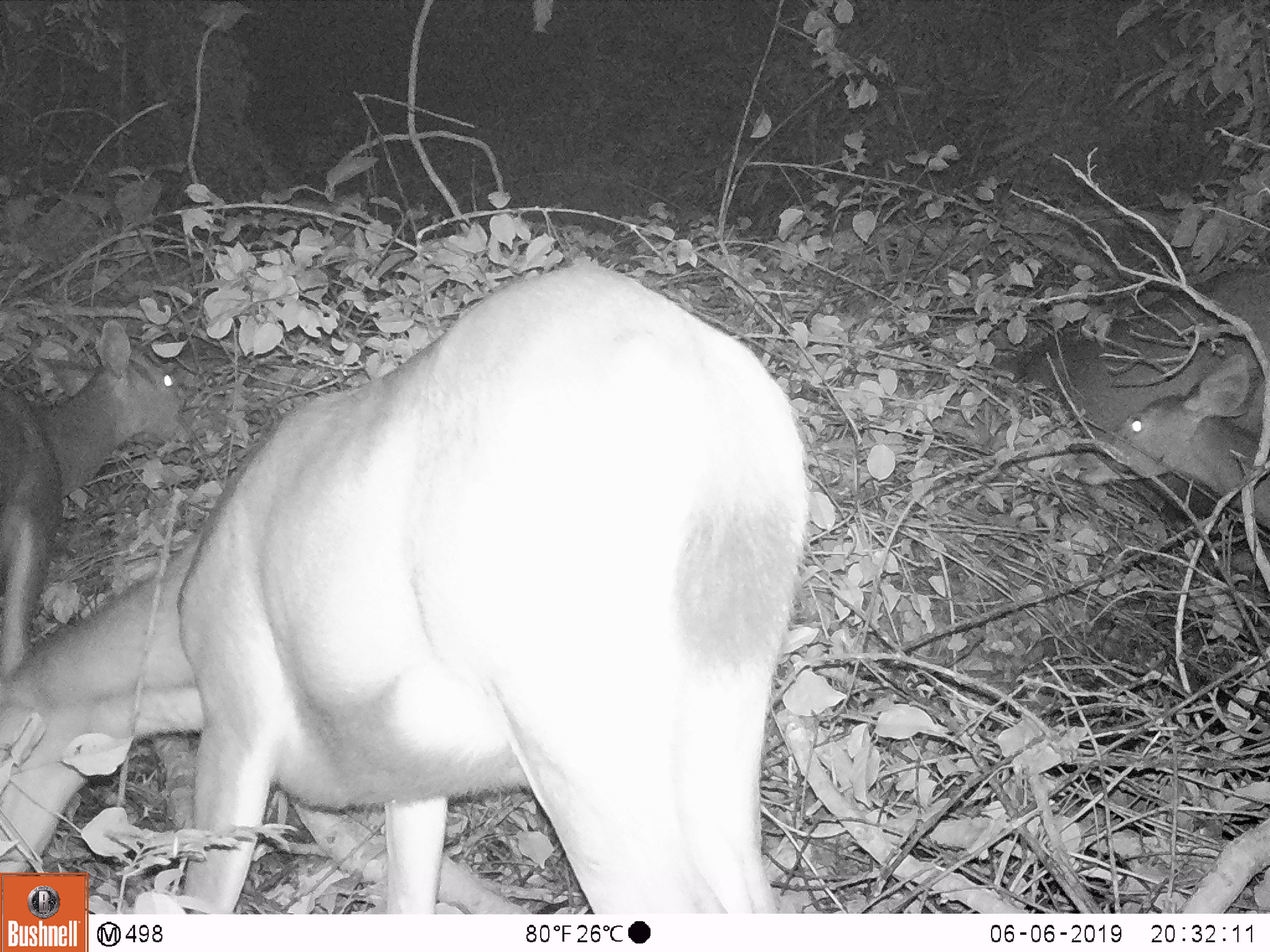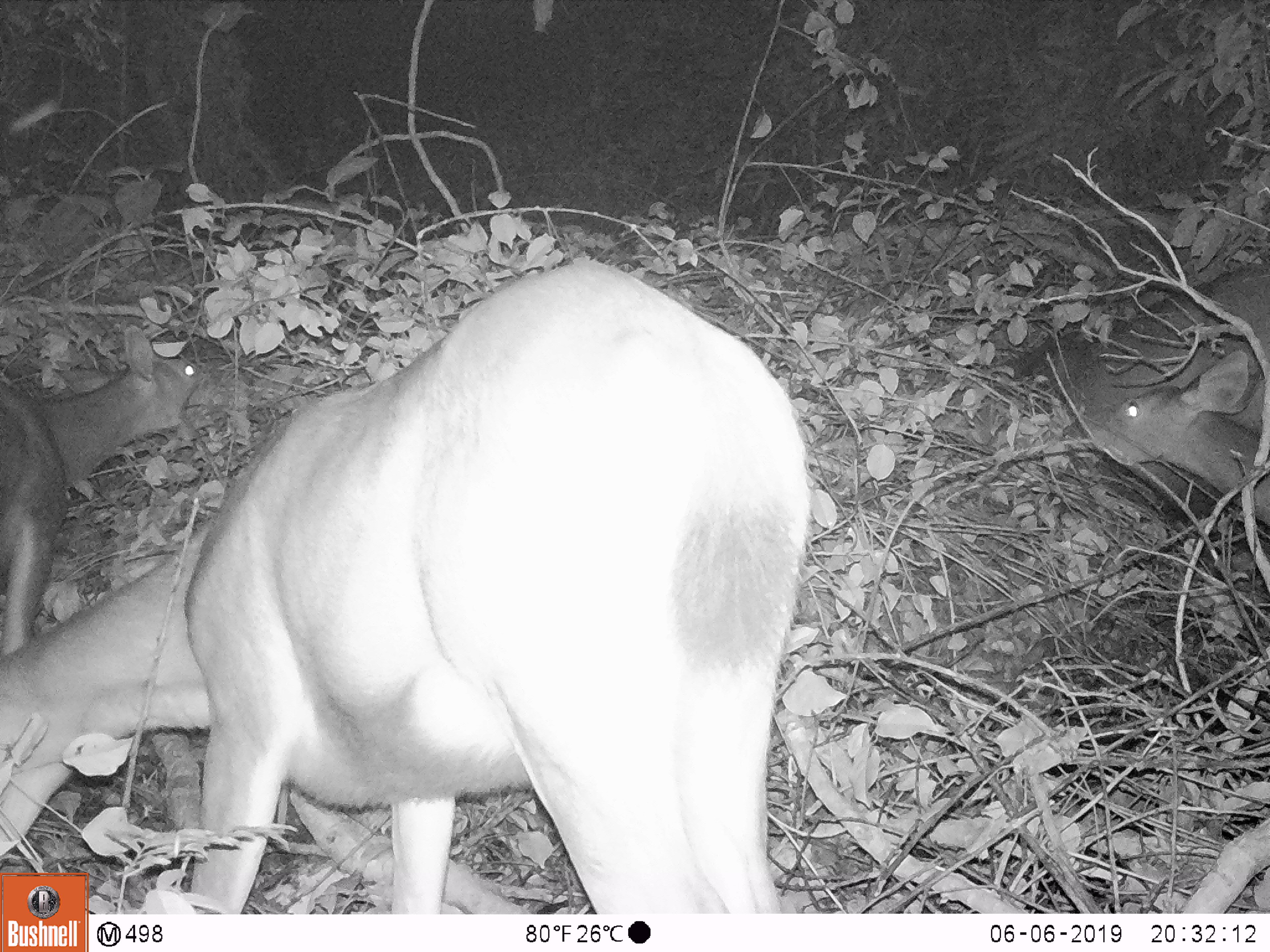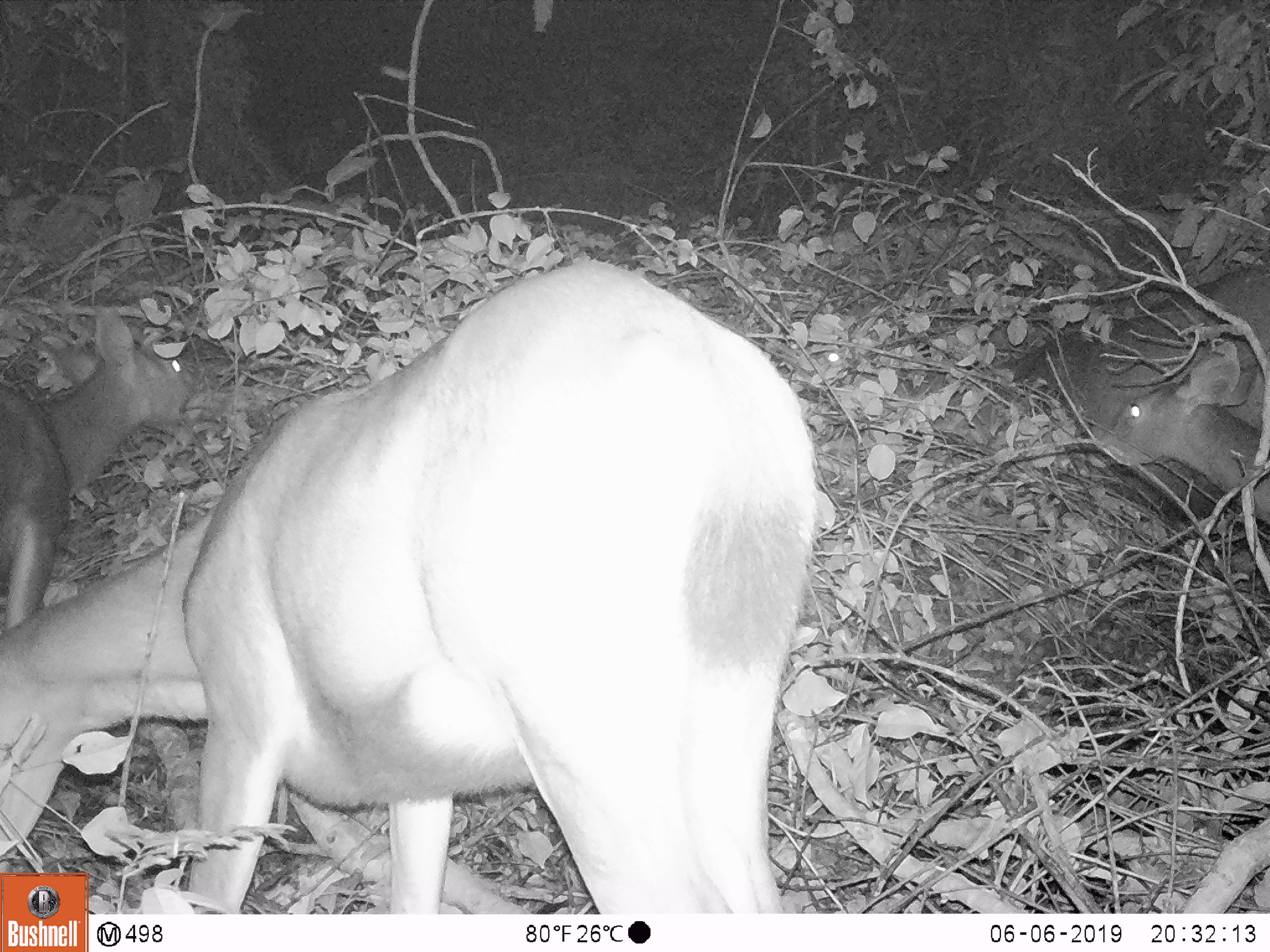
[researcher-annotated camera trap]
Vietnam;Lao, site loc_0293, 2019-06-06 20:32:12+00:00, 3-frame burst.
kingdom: Animalia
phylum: Chordata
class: Mammalia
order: Artiodactyla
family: Cervidae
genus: Rusa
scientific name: Rusa unicolor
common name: sambar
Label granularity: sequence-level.